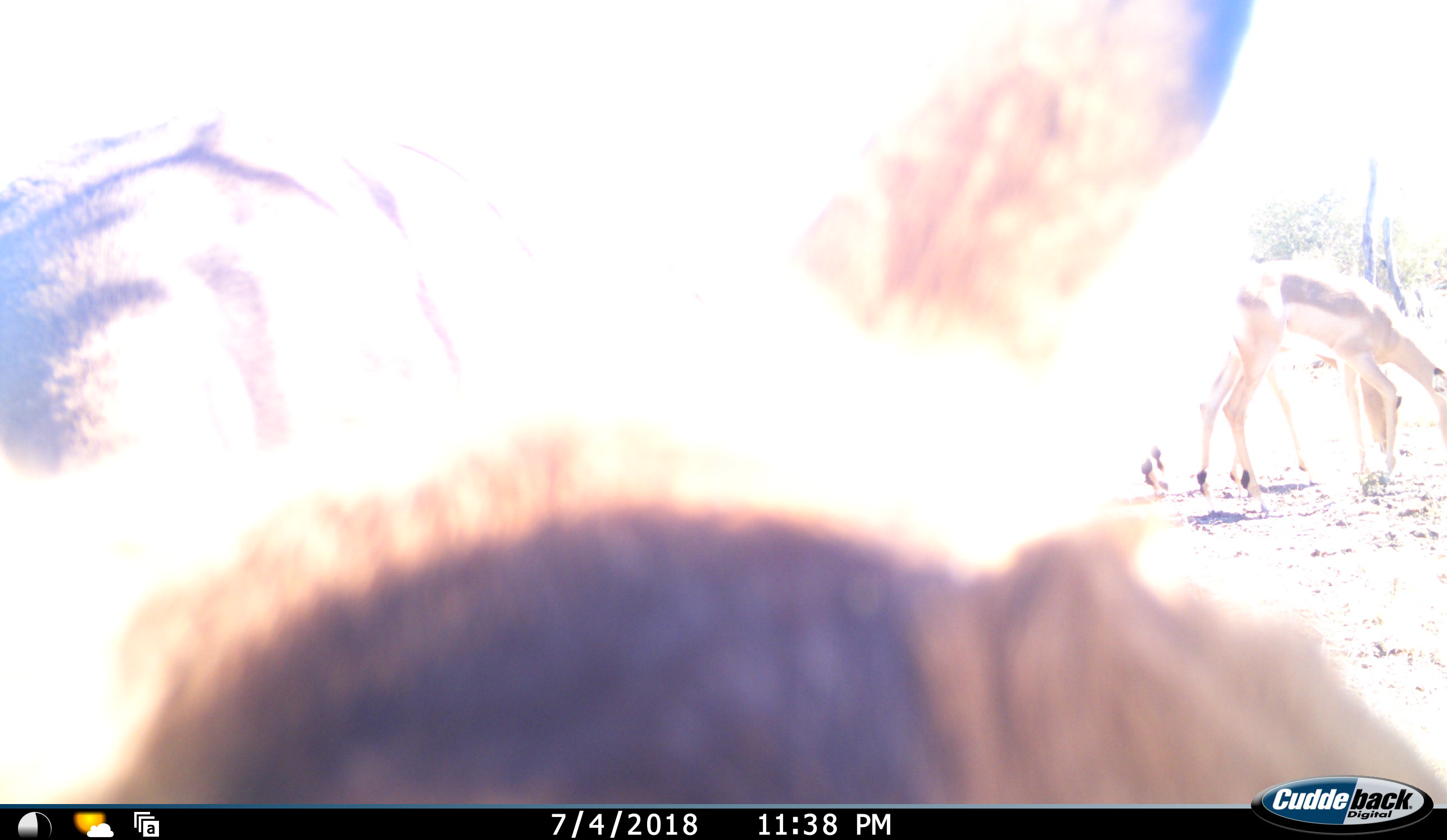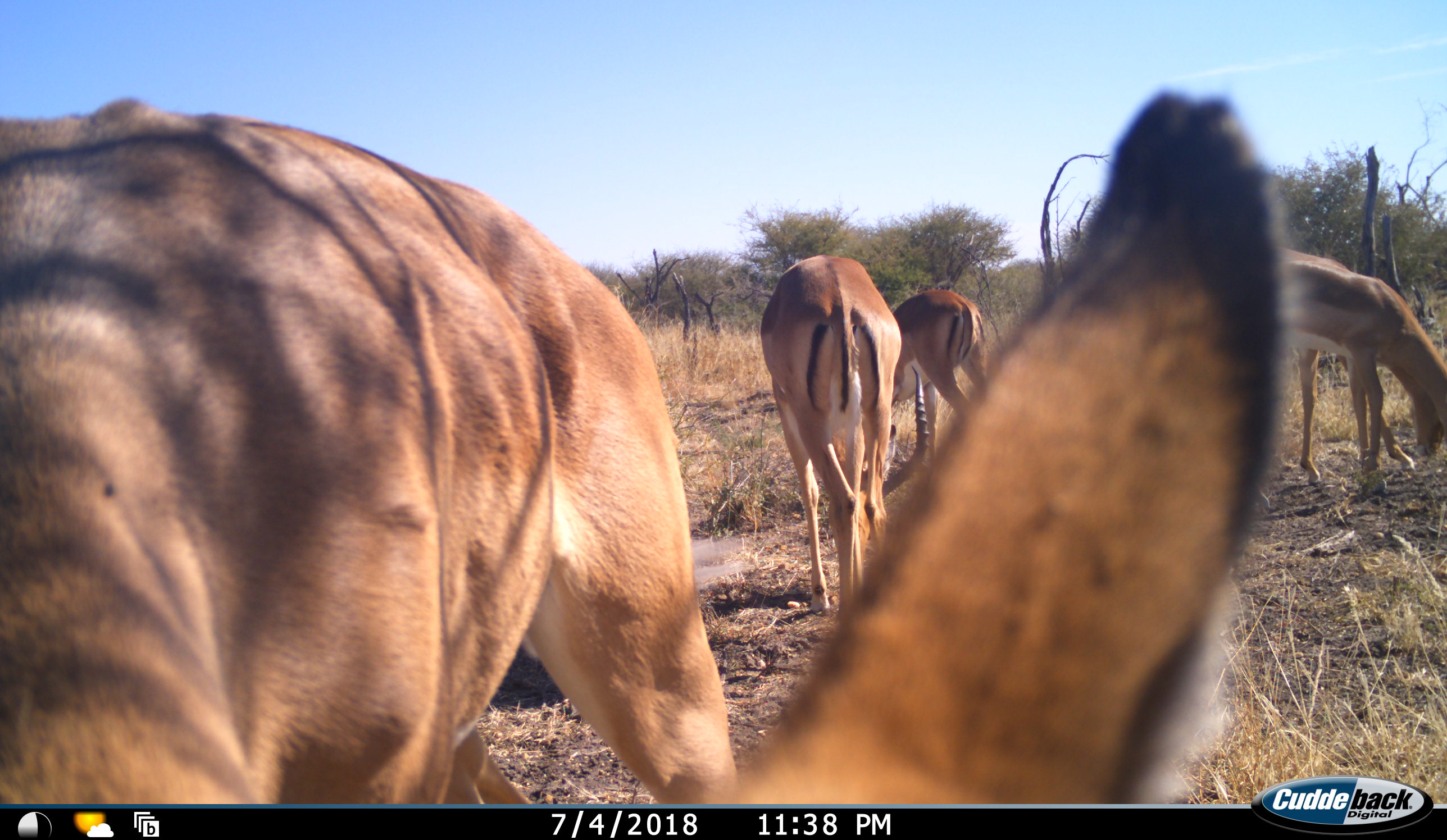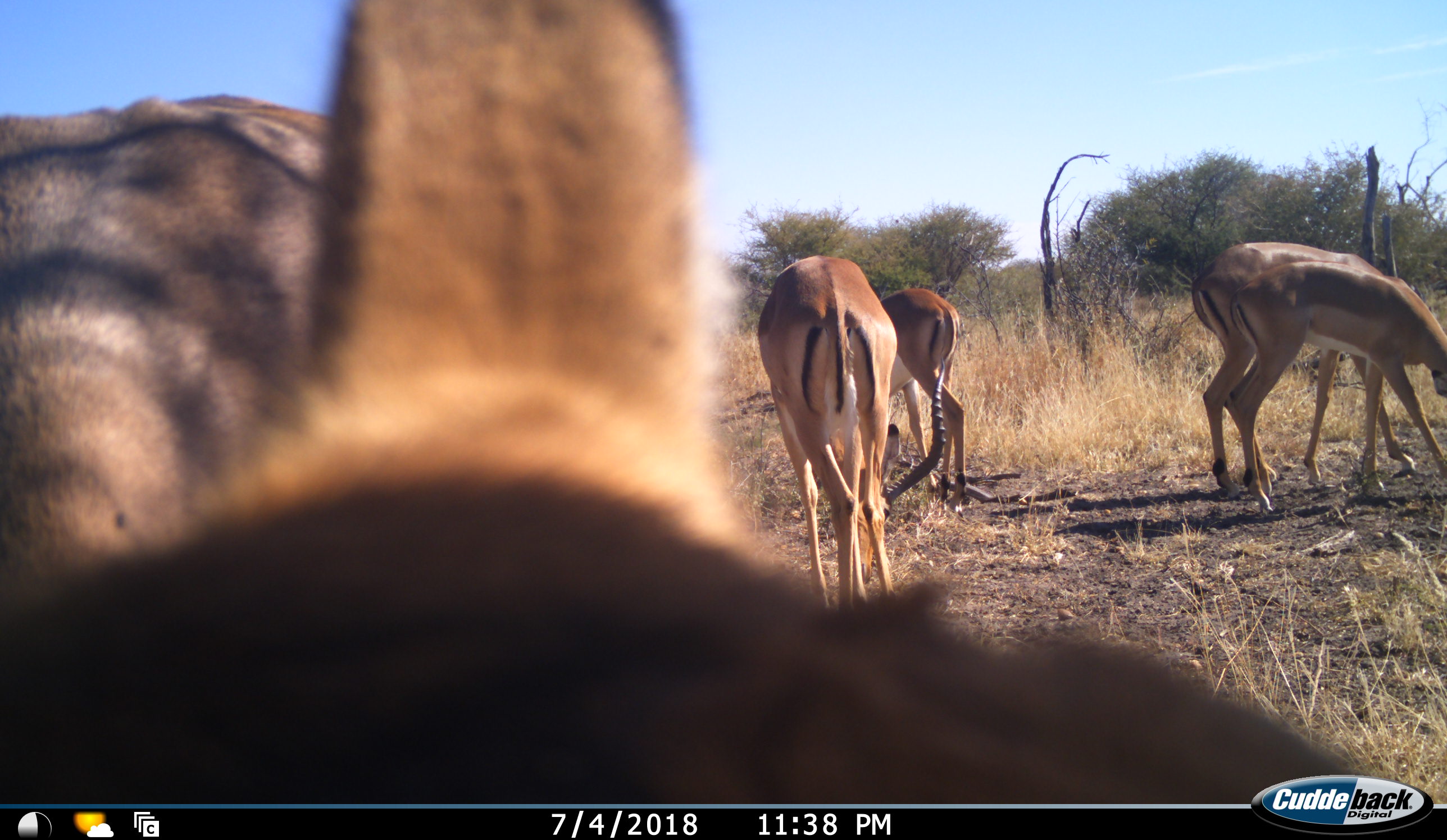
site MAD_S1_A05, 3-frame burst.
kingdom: Animalia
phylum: Chordata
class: Mammalia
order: Artiodactyla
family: Bovidae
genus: Aepyceros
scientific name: Aepyceros melampus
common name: impala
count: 5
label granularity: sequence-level